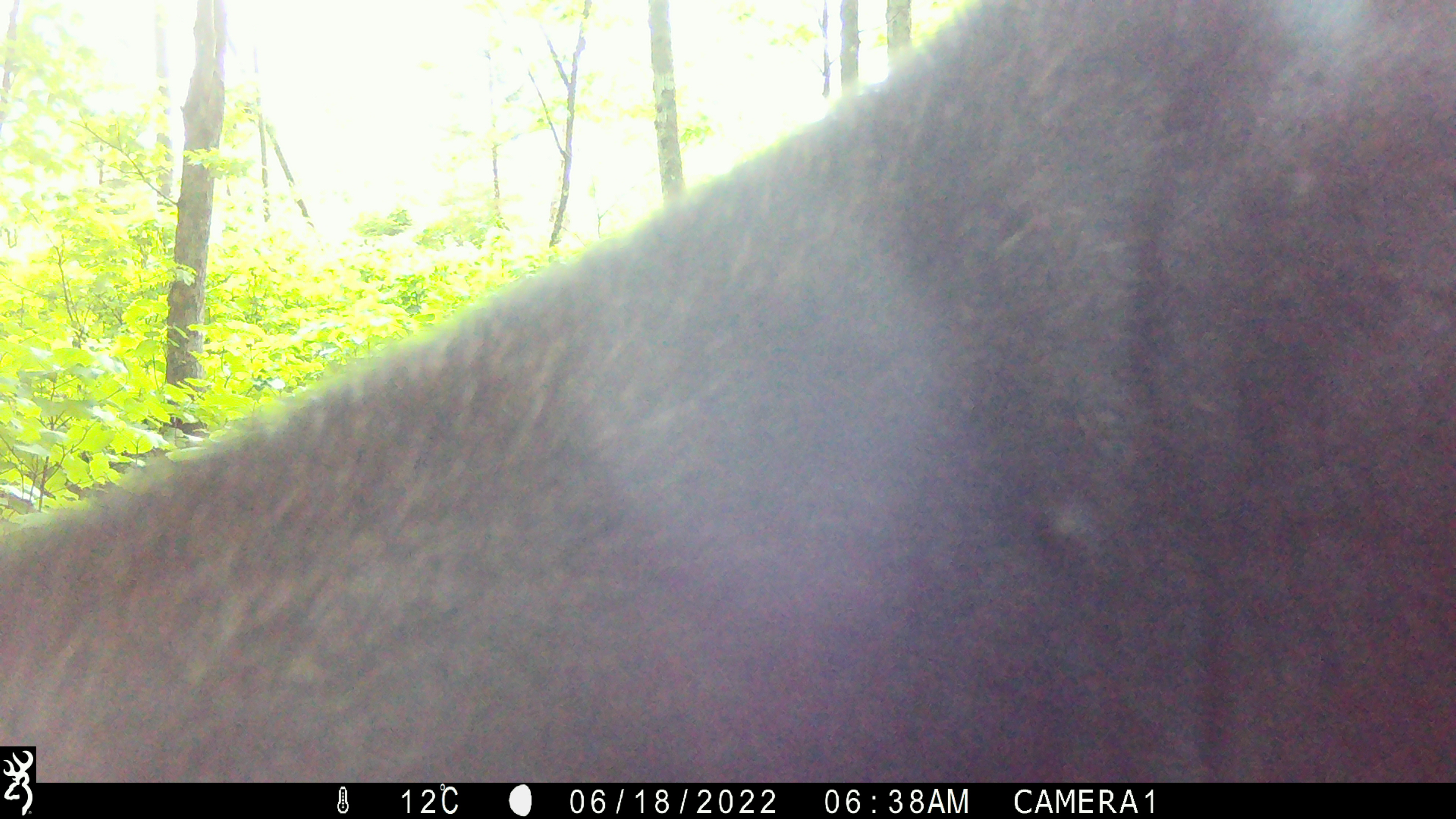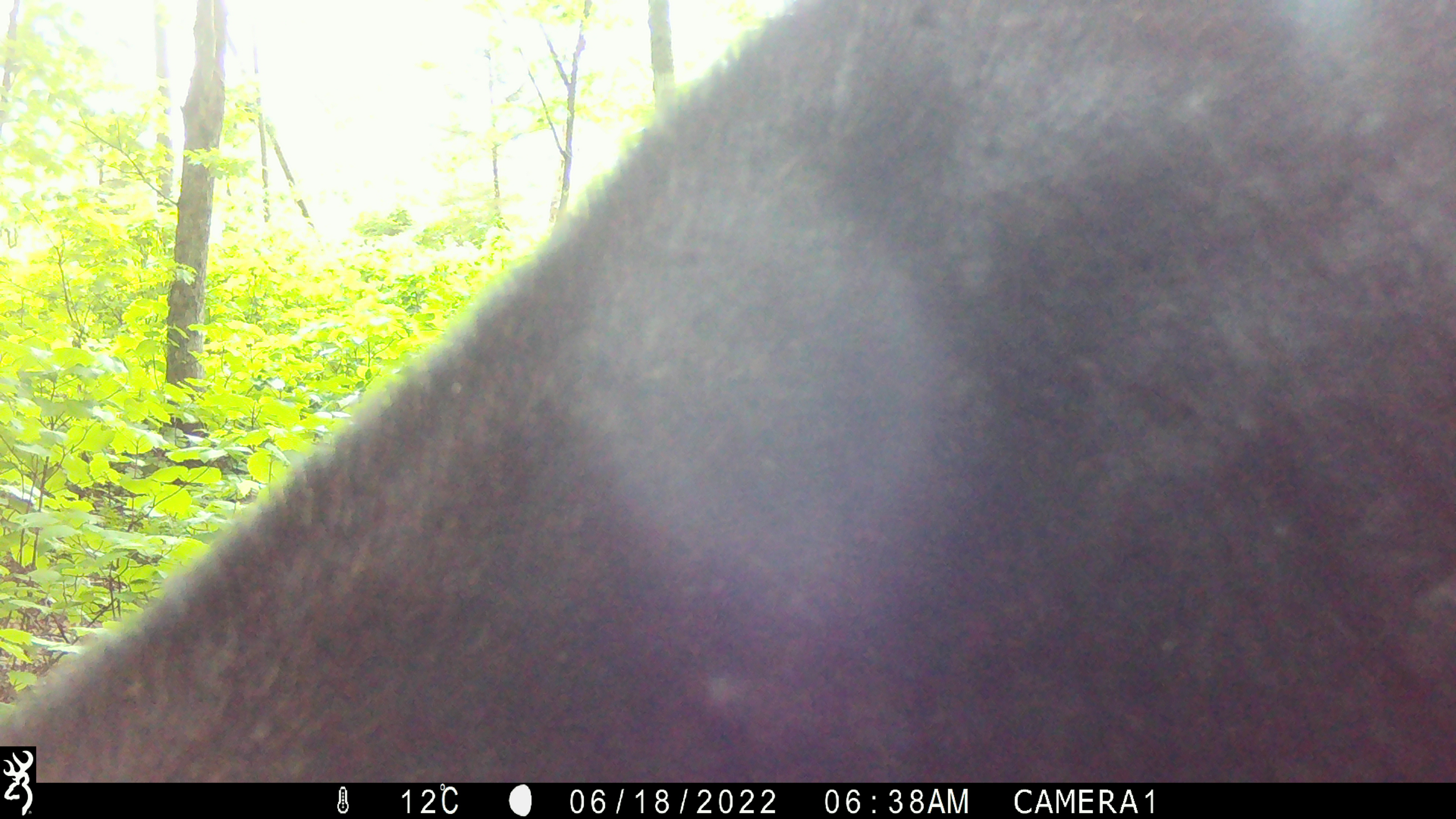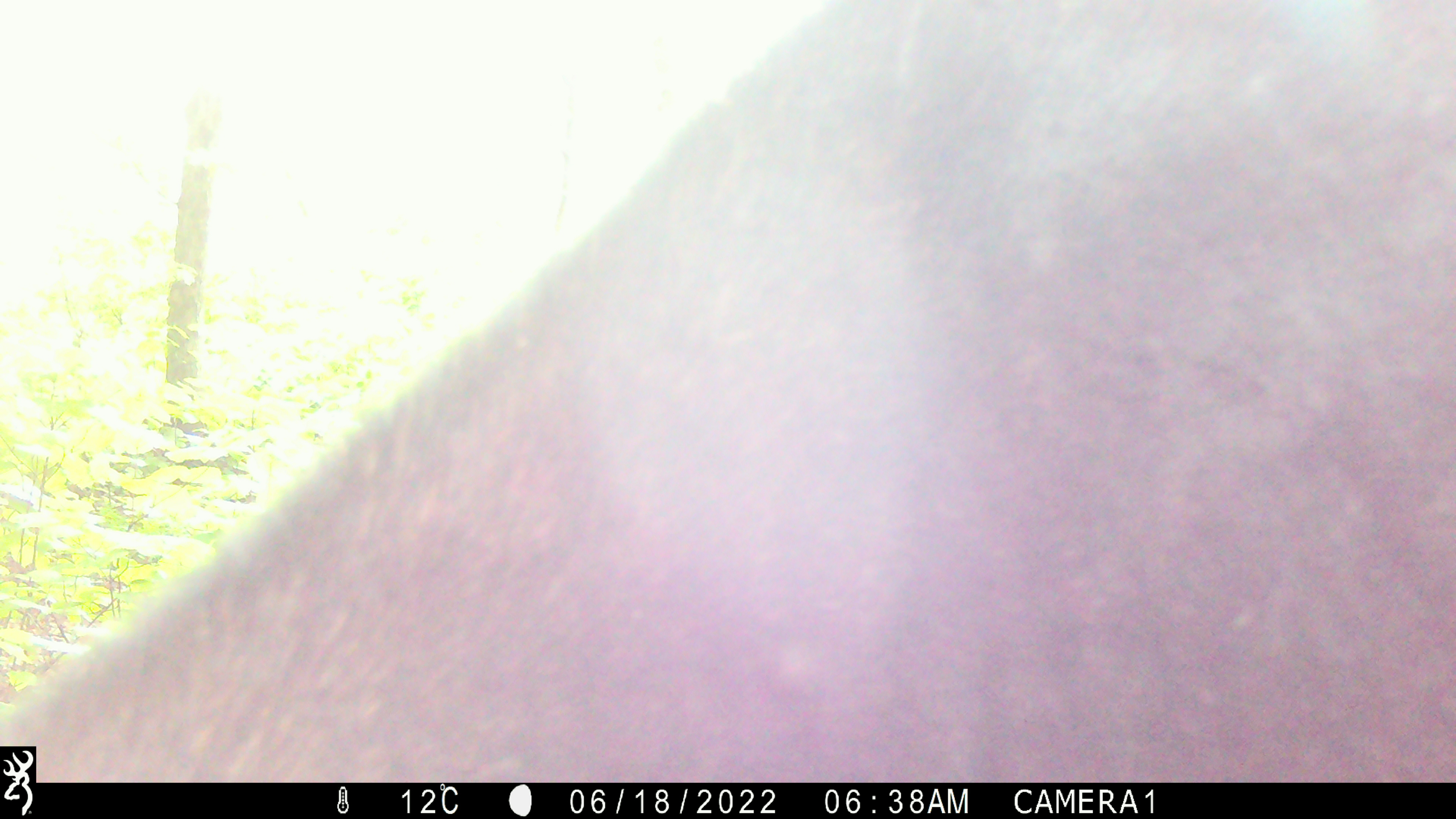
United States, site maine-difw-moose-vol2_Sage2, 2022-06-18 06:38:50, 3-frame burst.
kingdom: Animalia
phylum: Chordata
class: Mammalia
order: Artiodactyla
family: Cervidae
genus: Alces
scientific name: Alces alces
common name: moose